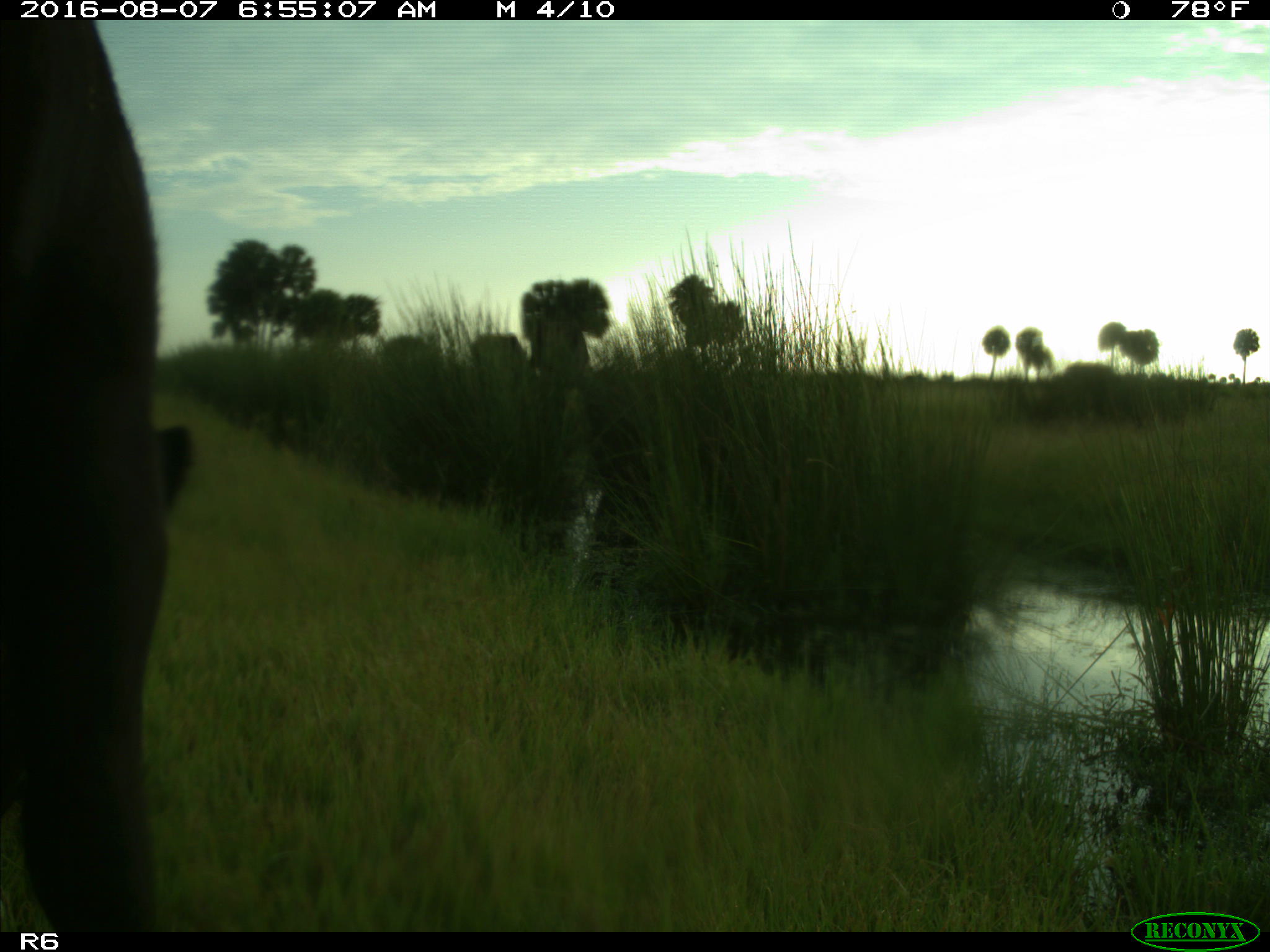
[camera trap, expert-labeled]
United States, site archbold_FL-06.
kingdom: Animalia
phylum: Chordata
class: Mammalia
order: Artiodactyla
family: Bovidae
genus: Bos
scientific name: Bos taurus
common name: domestic cow